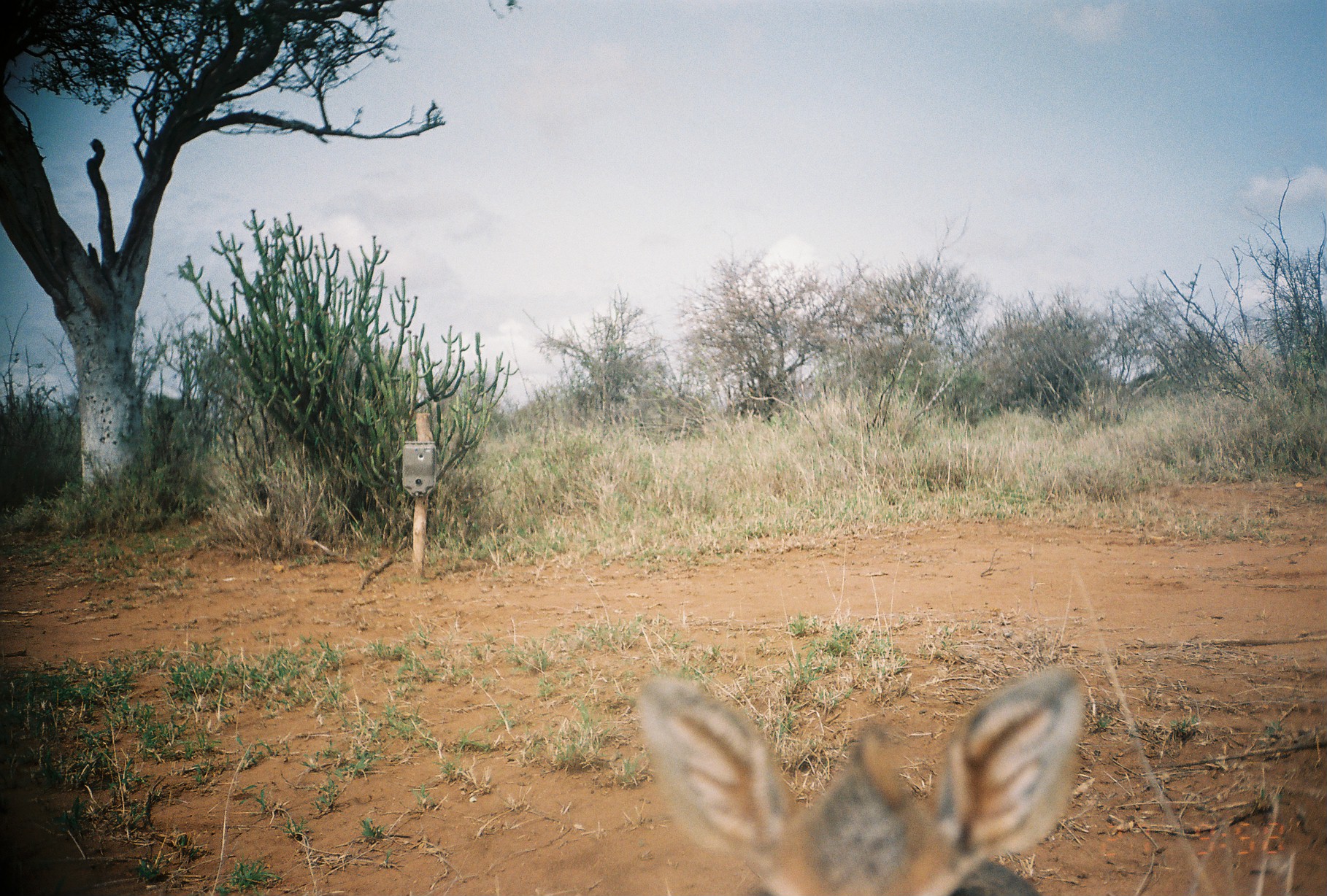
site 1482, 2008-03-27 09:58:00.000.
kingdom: Animalia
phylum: Chordata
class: Mammalia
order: Artiodactyla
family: Bovidae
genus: Madoqua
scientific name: Madoqua guentheri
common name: günther's dik-dik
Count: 1.